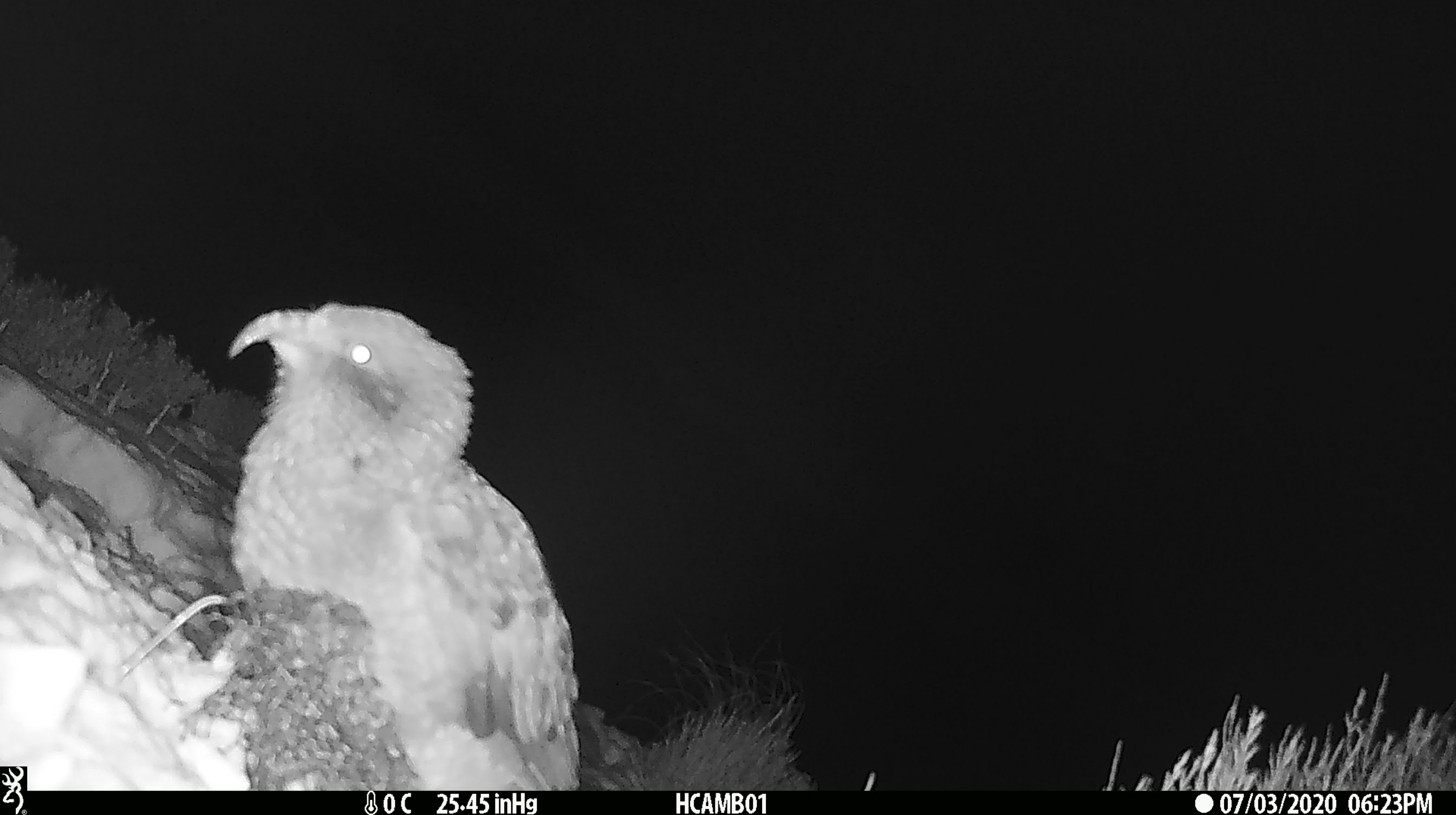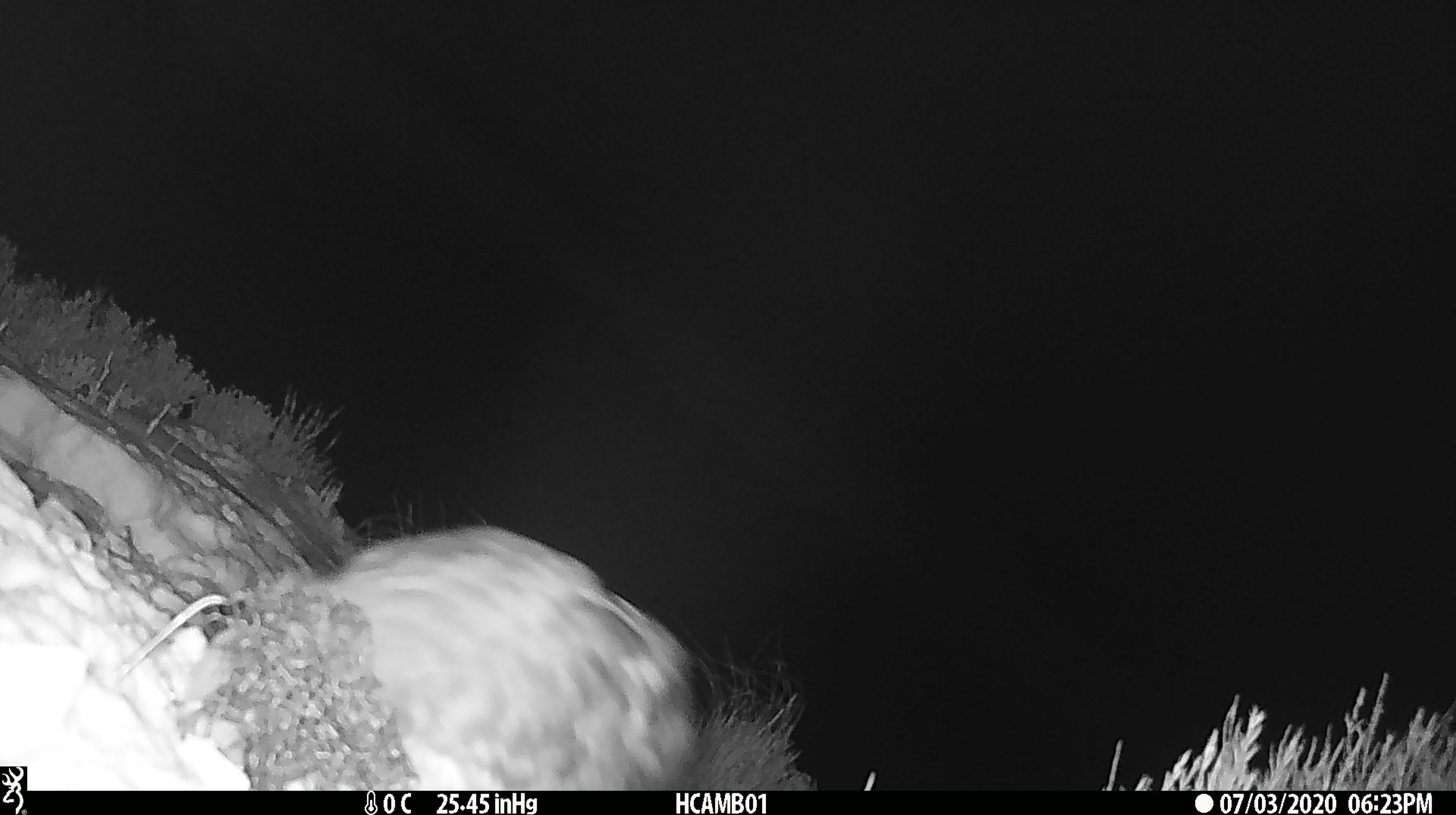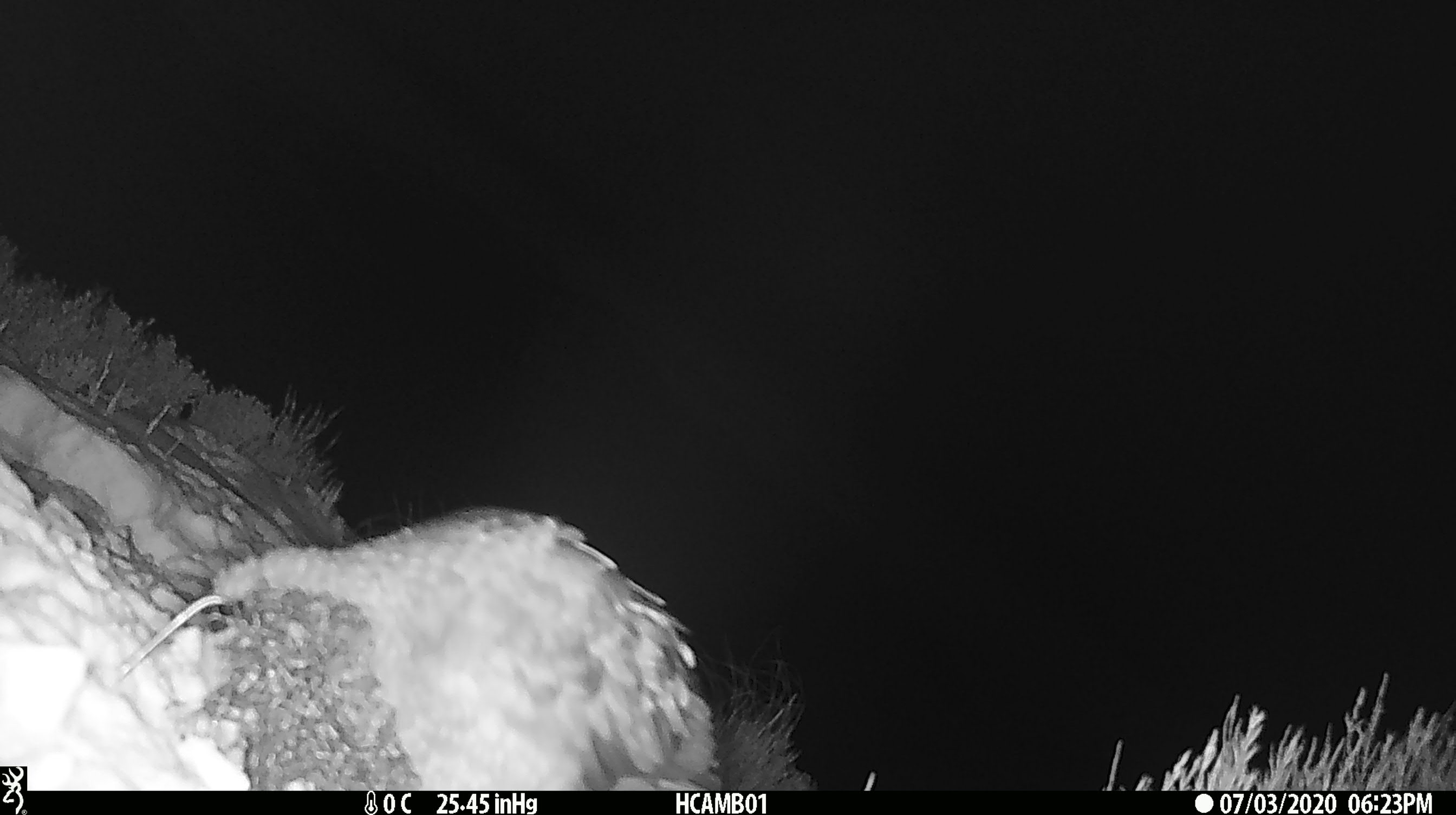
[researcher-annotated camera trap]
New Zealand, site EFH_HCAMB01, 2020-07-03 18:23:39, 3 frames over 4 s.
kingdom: Animalia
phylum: Chordata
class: Aves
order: Psittaciformes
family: Strigopidae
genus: Nestor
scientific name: Nestor notabilis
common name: kea